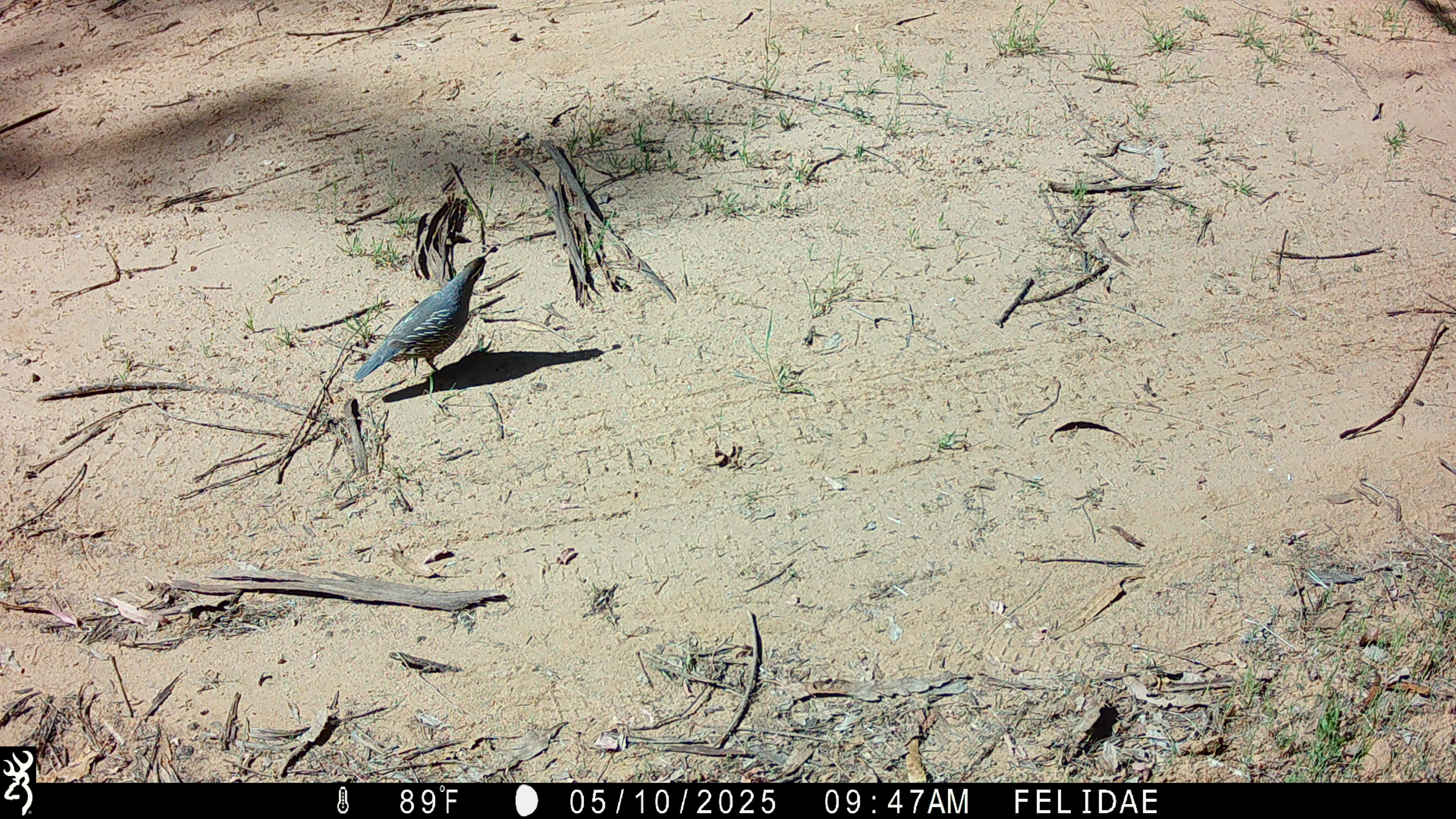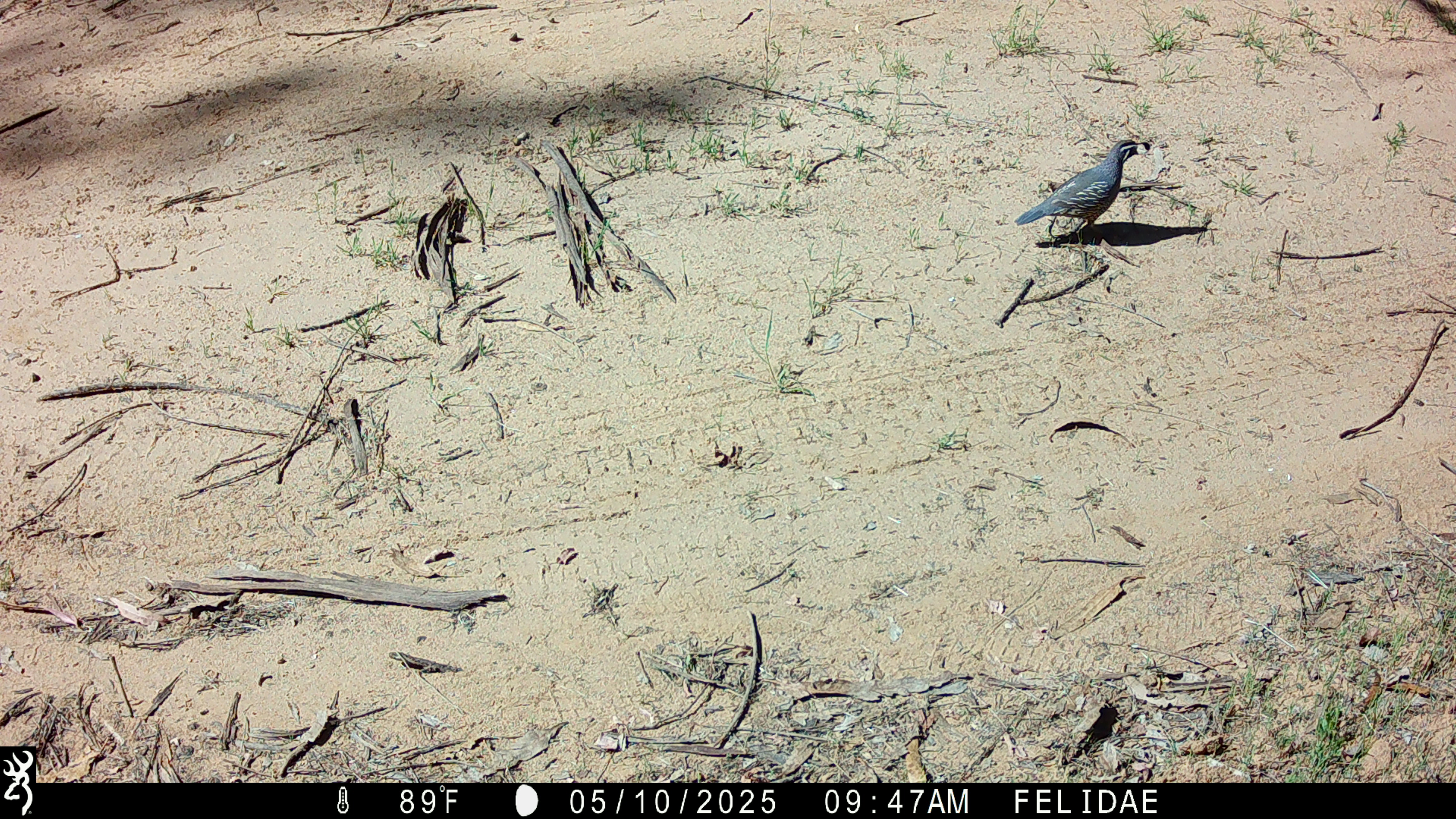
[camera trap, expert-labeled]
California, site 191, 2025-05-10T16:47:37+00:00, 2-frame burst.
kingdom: Animalia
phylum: Chordata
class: Aves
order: Galliformes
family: Odontophoridae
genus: Callipepla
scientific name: Callipepla californica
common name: california quail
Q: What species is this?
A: California quail (Callipepla californica).